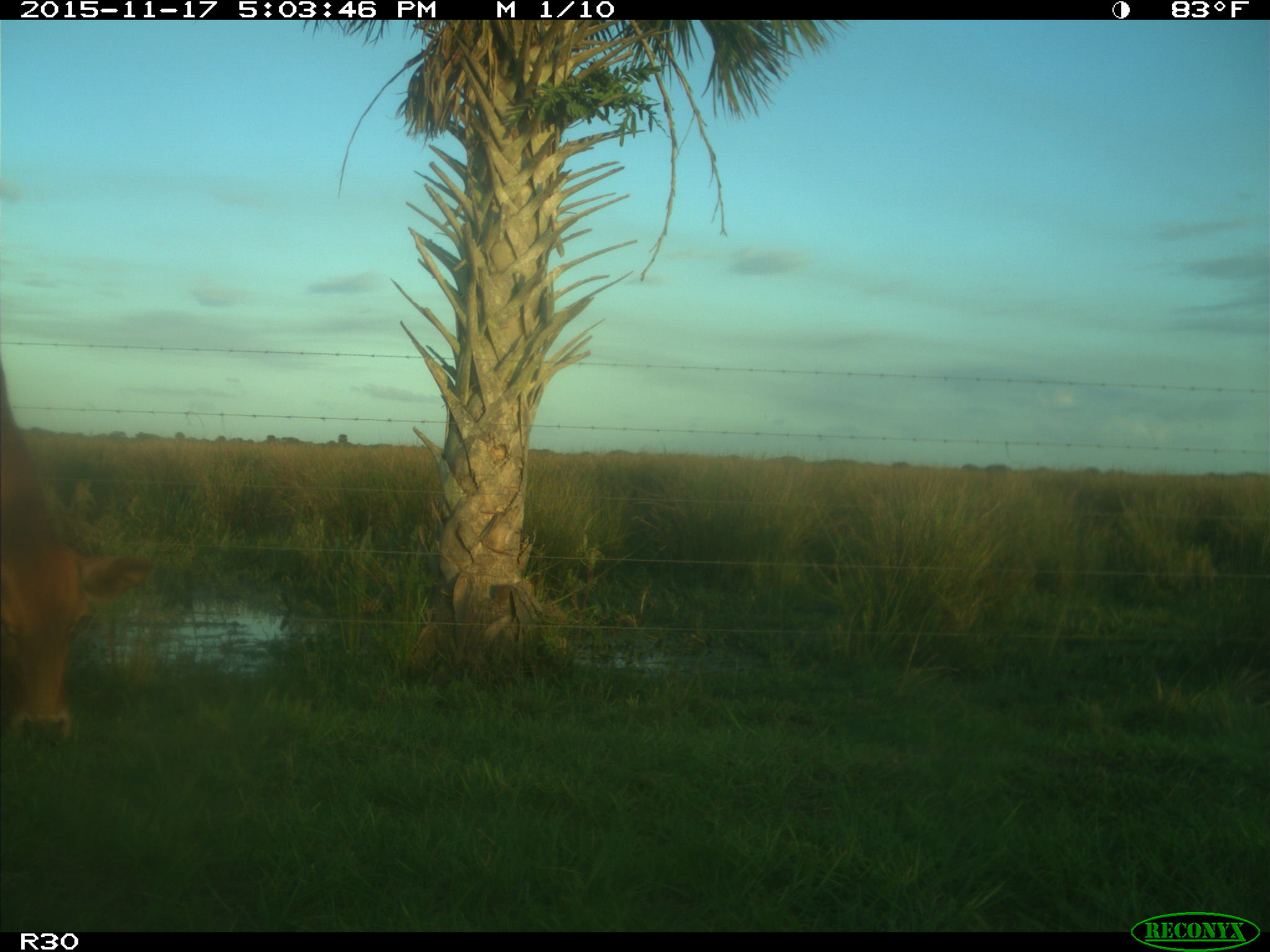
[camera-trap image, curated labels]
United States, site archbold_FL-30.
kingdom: Animalia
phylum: Chordata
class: Mammalia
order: Artiodactyla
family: Bovidae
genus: Bos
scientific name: Bos taurus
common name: domestic cow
Bos taurus (domestic cow).